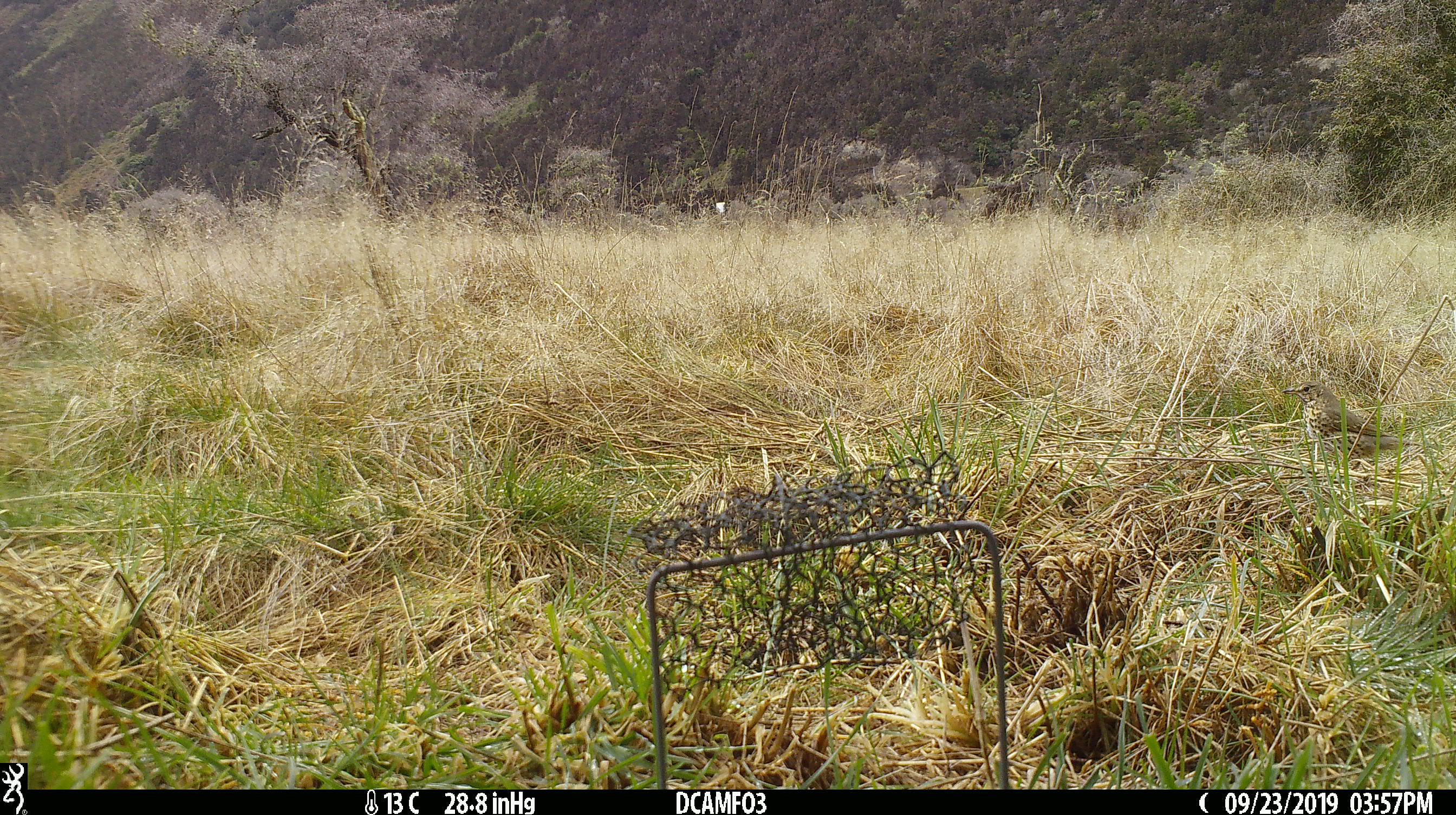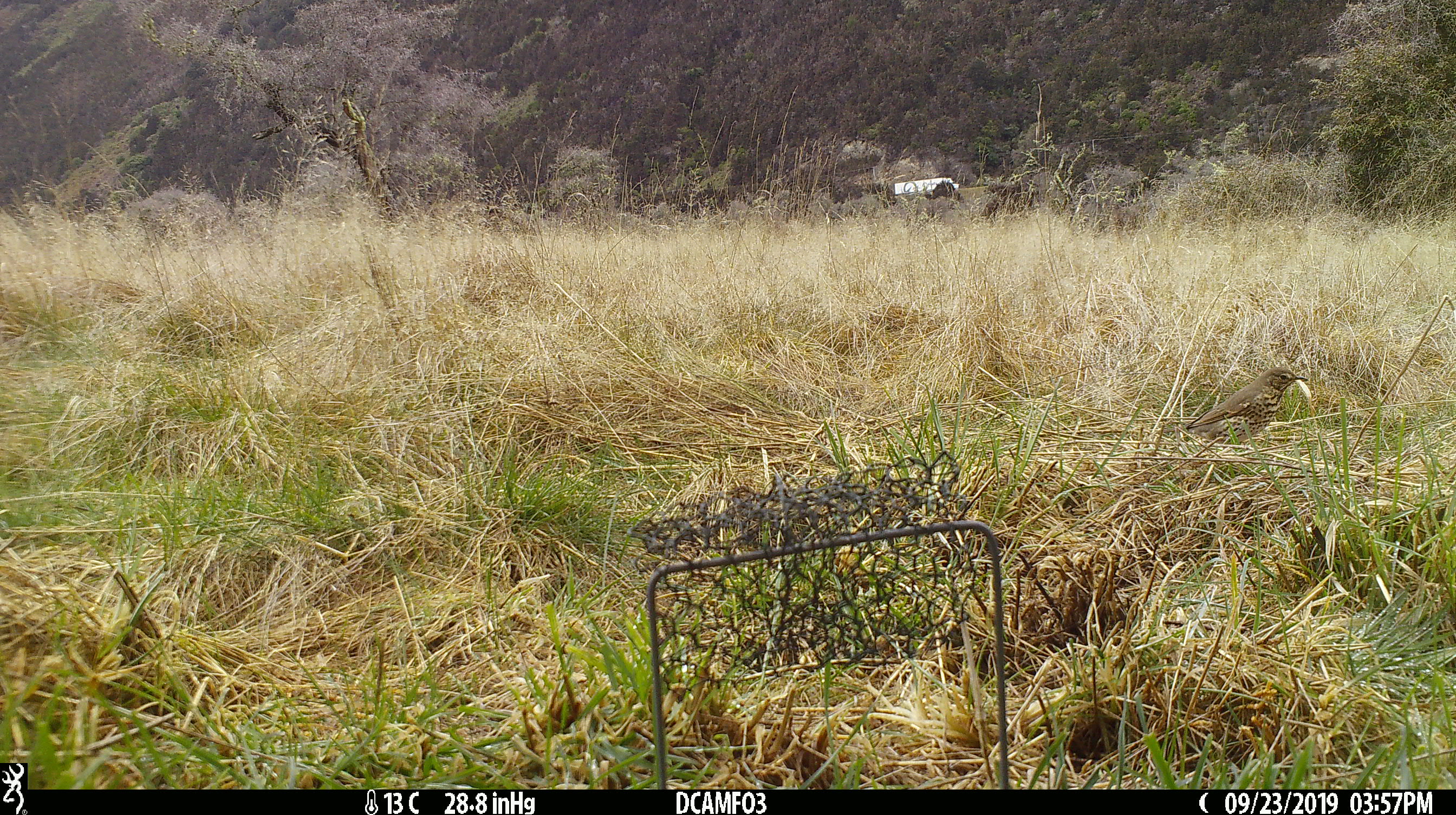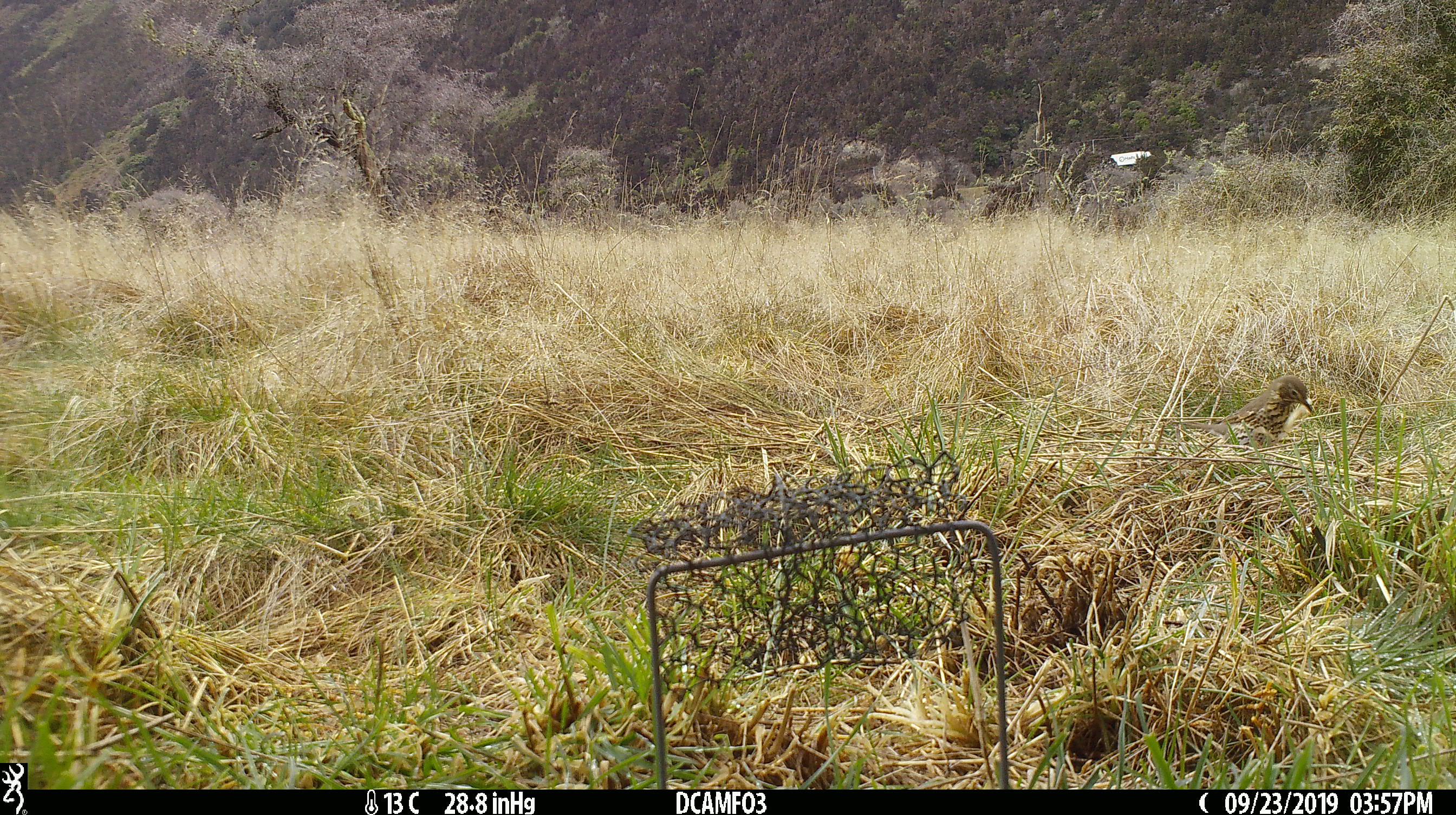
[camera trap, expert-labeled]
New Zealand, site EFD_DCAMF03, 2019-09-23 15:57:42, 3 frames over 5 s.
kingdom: Animalia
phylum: Chordata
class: Aves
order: Passeriformes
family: Turdidae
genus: Turdus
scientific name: Turdus philomelos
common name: song thrush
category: thrush